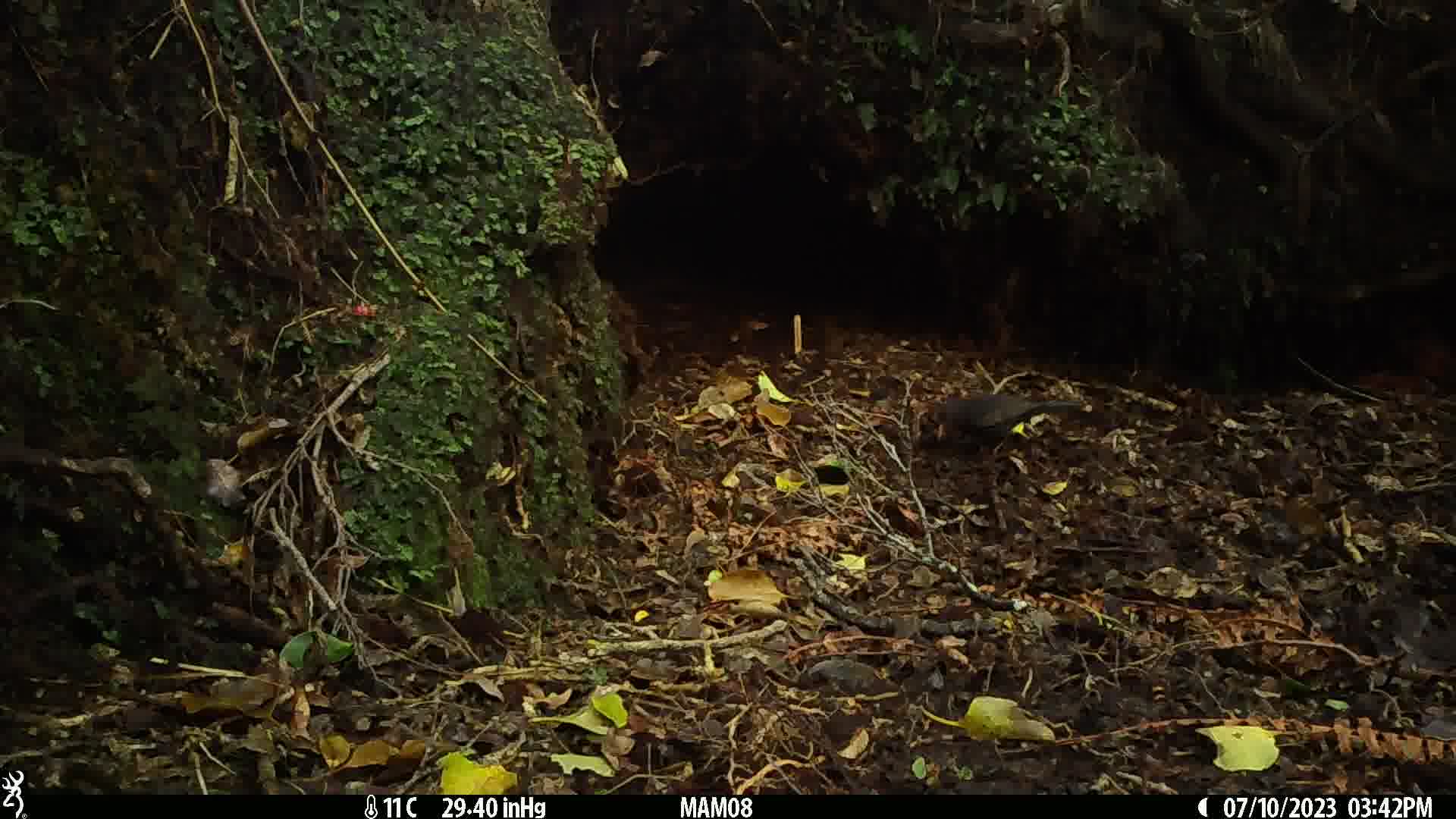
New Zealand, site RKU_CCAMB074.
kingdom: Animalia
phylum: Chordata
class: Aves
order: Passeriformes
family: Turdidae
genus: Turdus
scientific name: Turdus merula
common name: eurasian blackbird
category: blackbird